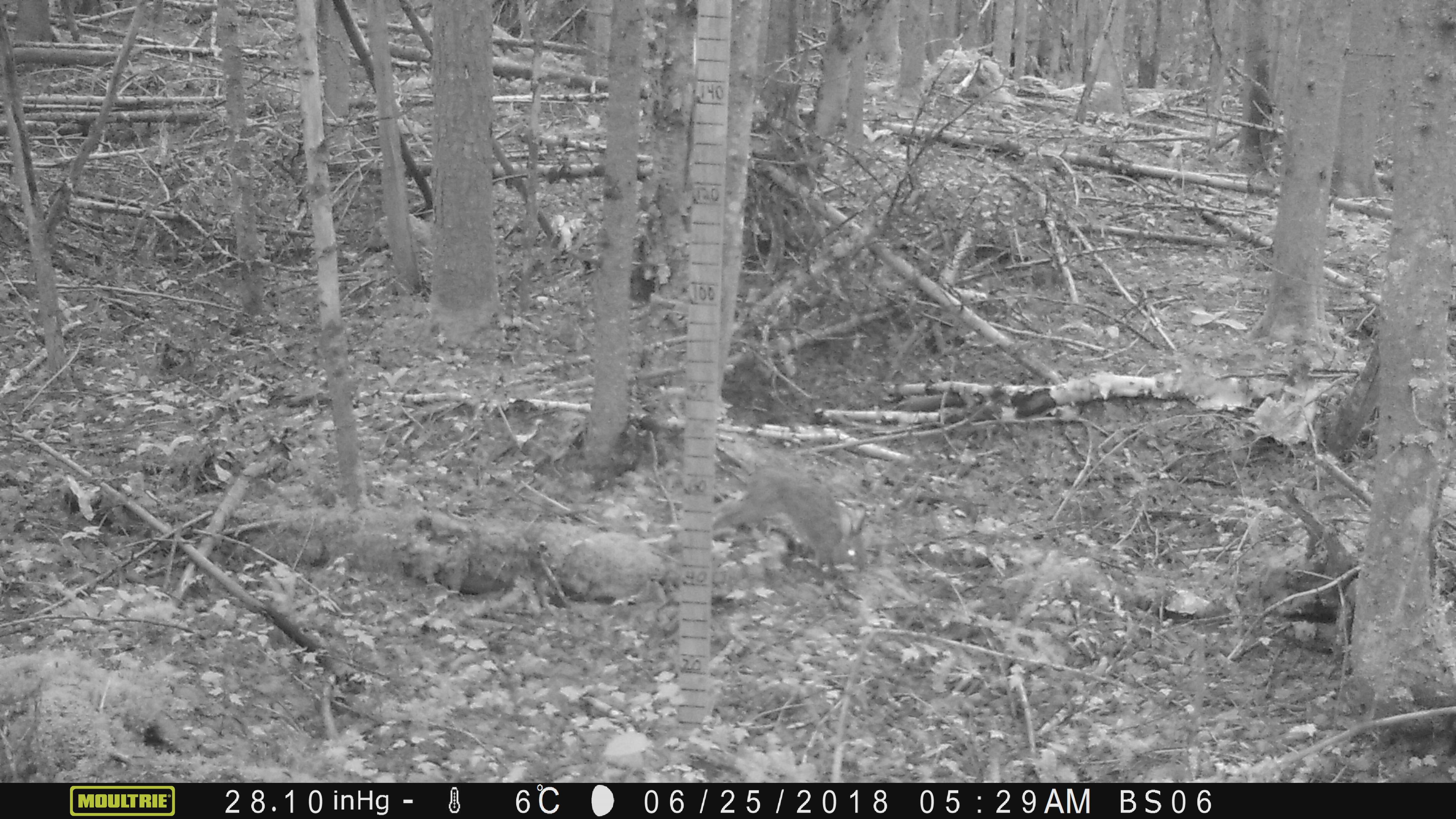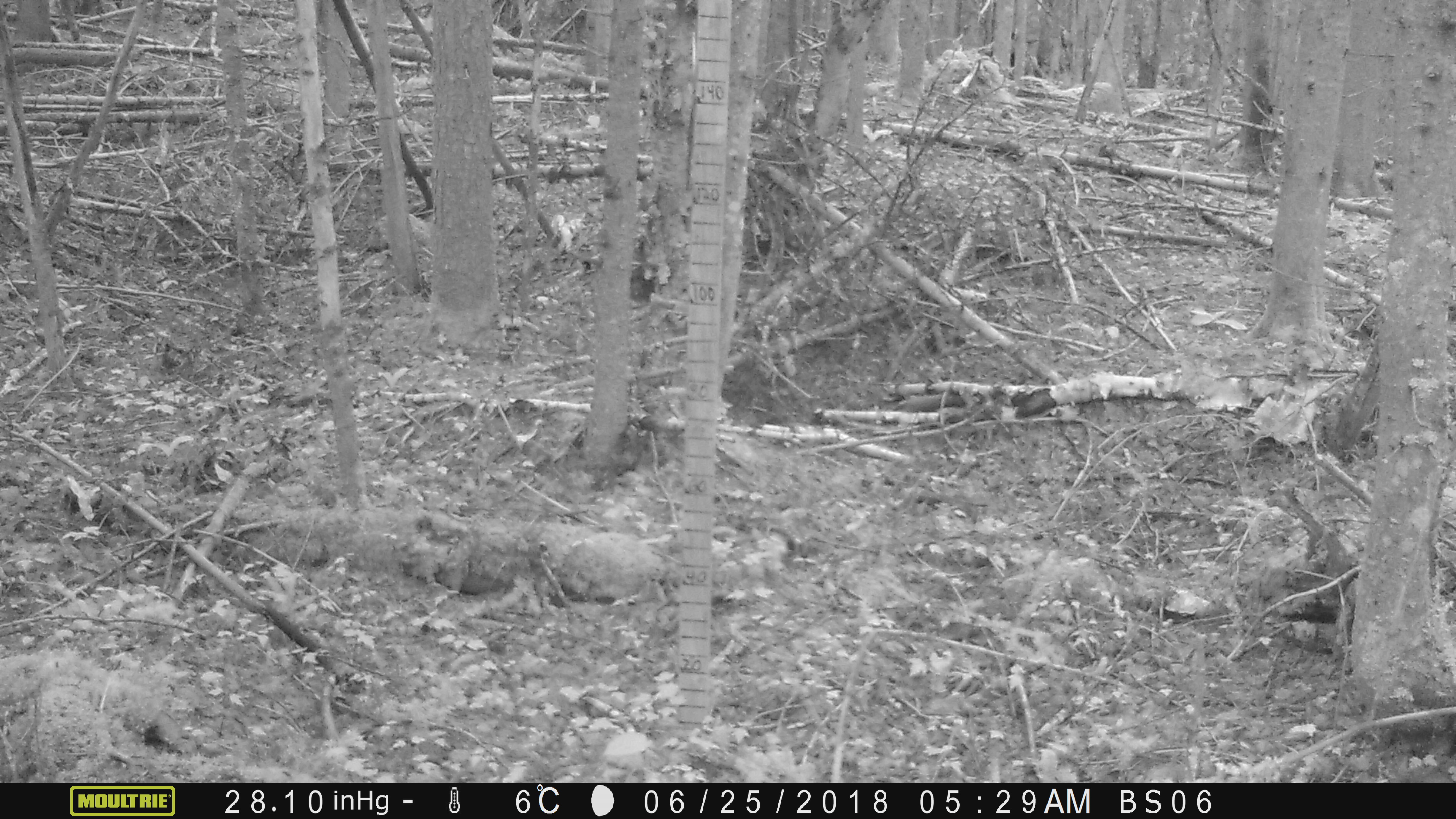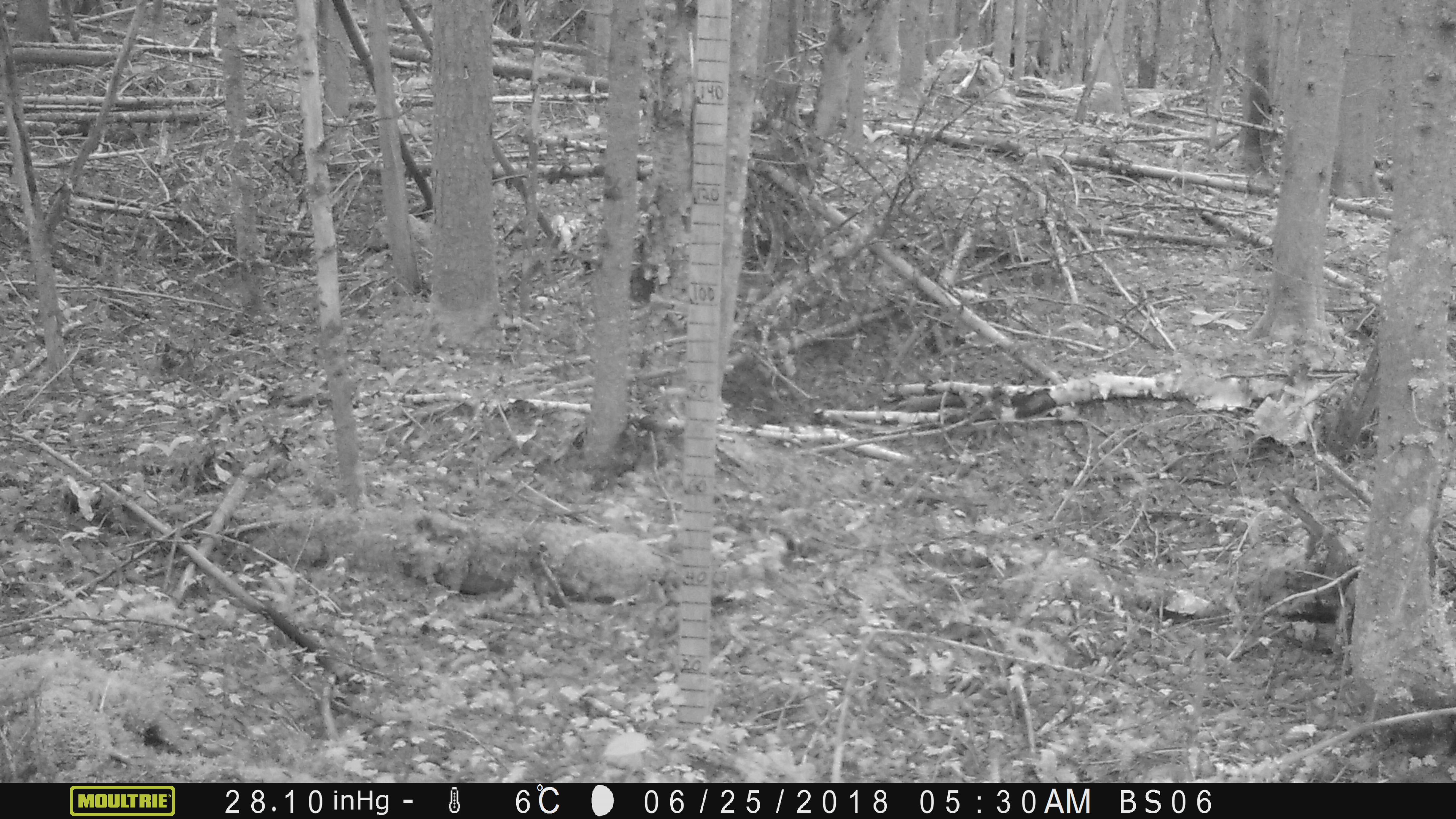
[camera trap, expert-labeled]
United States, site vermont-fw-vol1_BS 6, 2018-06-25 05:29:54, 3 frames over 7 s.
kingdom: Animalia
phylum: Chordata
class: Mammalia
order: Lagomorpha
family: Leporidae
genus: Lepus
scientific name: Lepus americanus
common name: snowshoe hare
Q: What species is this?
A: Snowshoe hare (Lepus americanus).